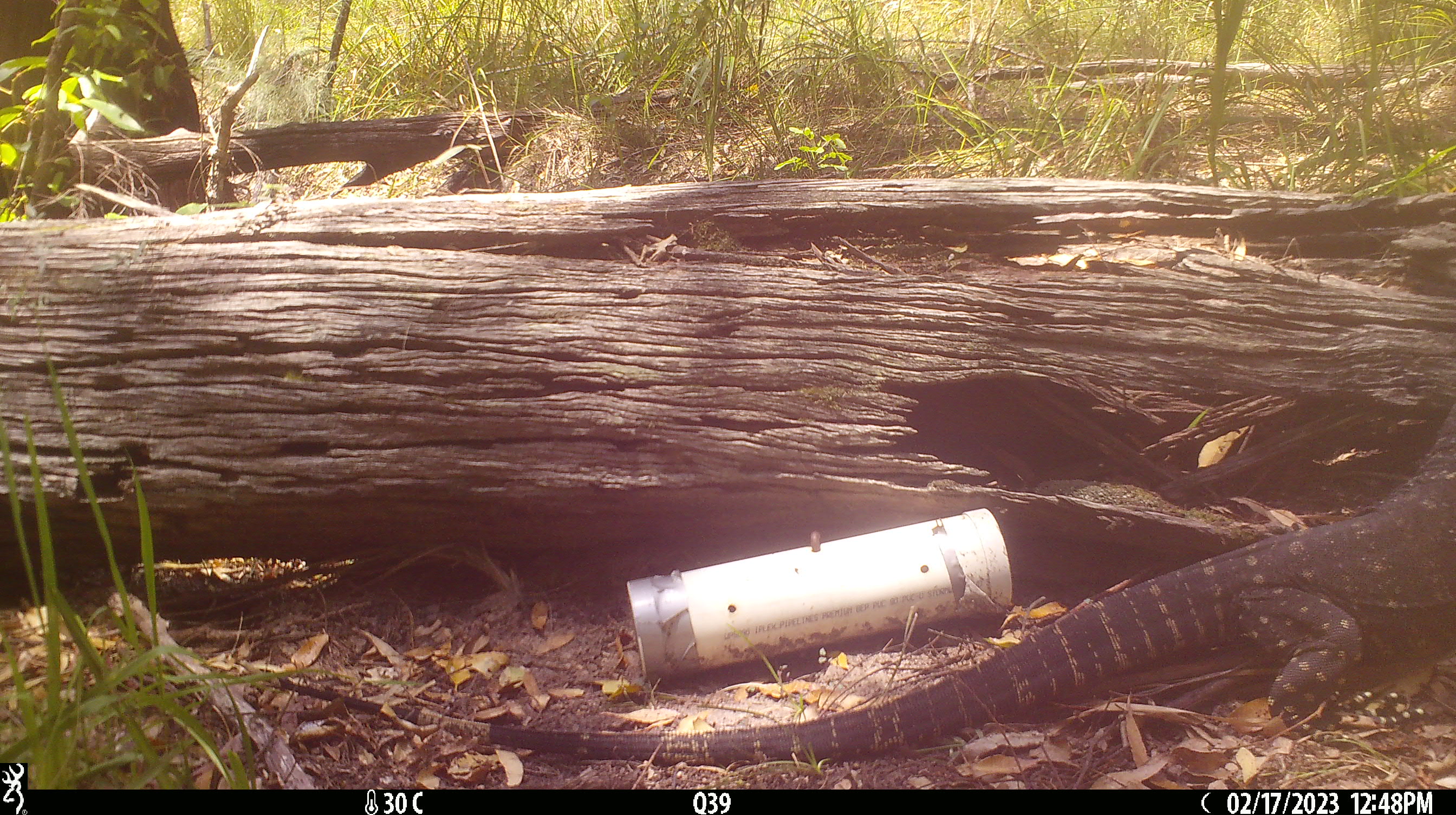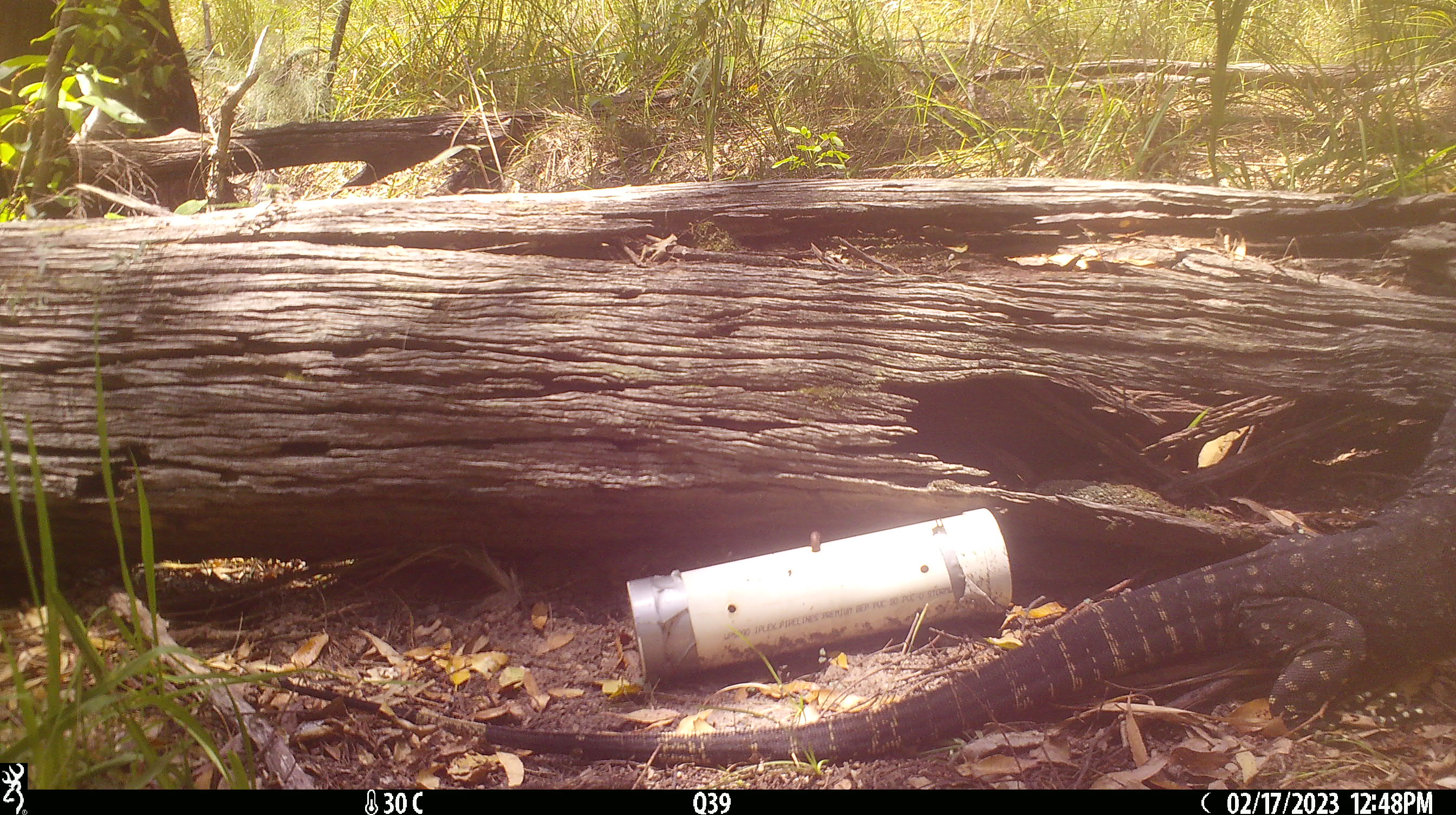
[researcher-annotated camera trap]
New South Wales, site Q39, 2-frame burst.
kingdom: Animalia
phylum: Chordata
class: Reptilia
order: Squamata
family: Varanidae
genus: Varanus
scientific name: Varanus varius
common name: lace monitor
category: goanna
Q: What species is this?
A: Goanna (lace monitor) (Varanus varius).